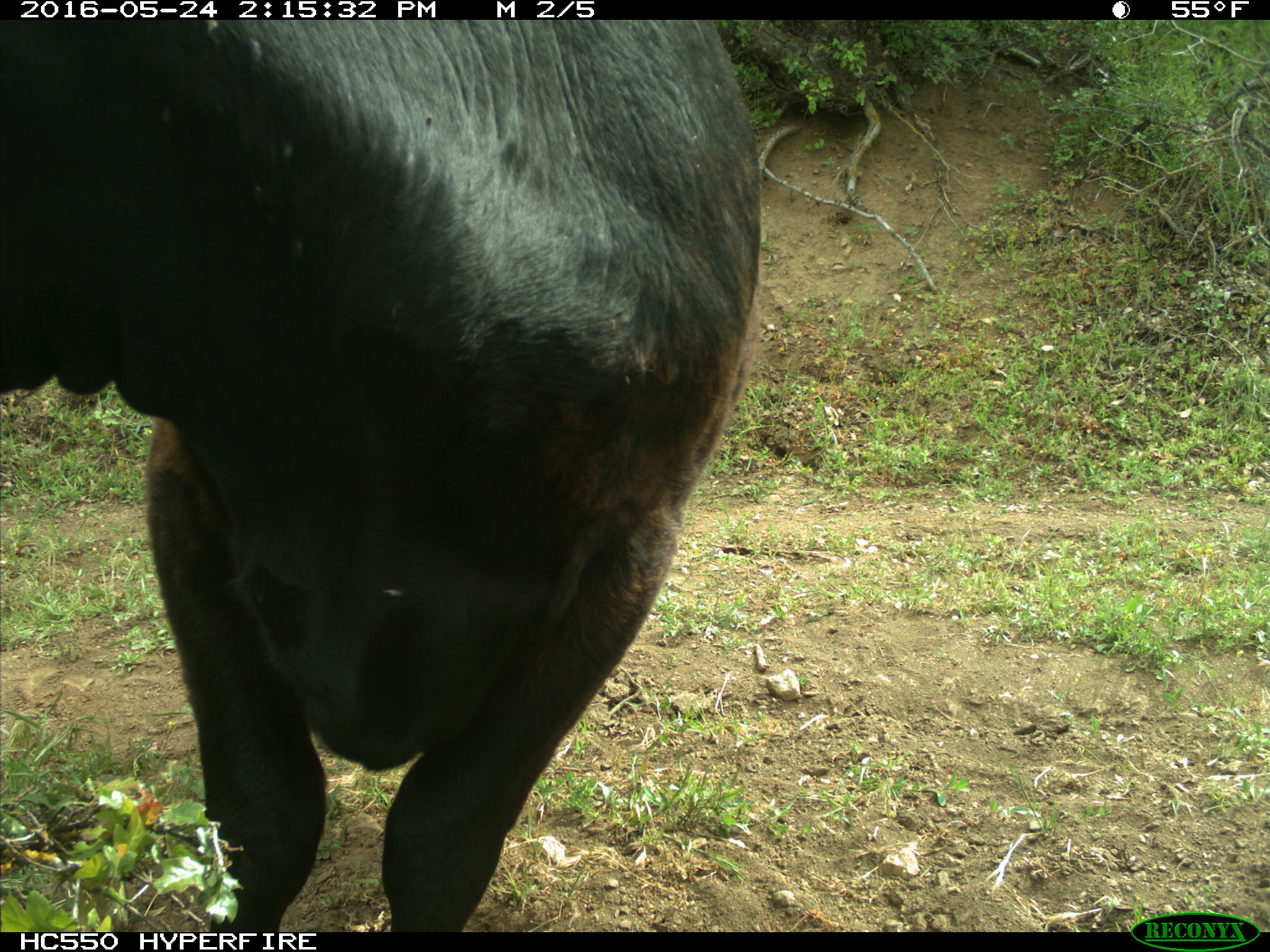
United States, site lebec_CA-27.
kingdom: Animalia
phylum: Chordata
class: Mammalia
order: Artiodactyla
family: Bovidae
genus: Bos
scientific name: Bos taurus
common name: domestic cow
Bos taurus (domestic cow).